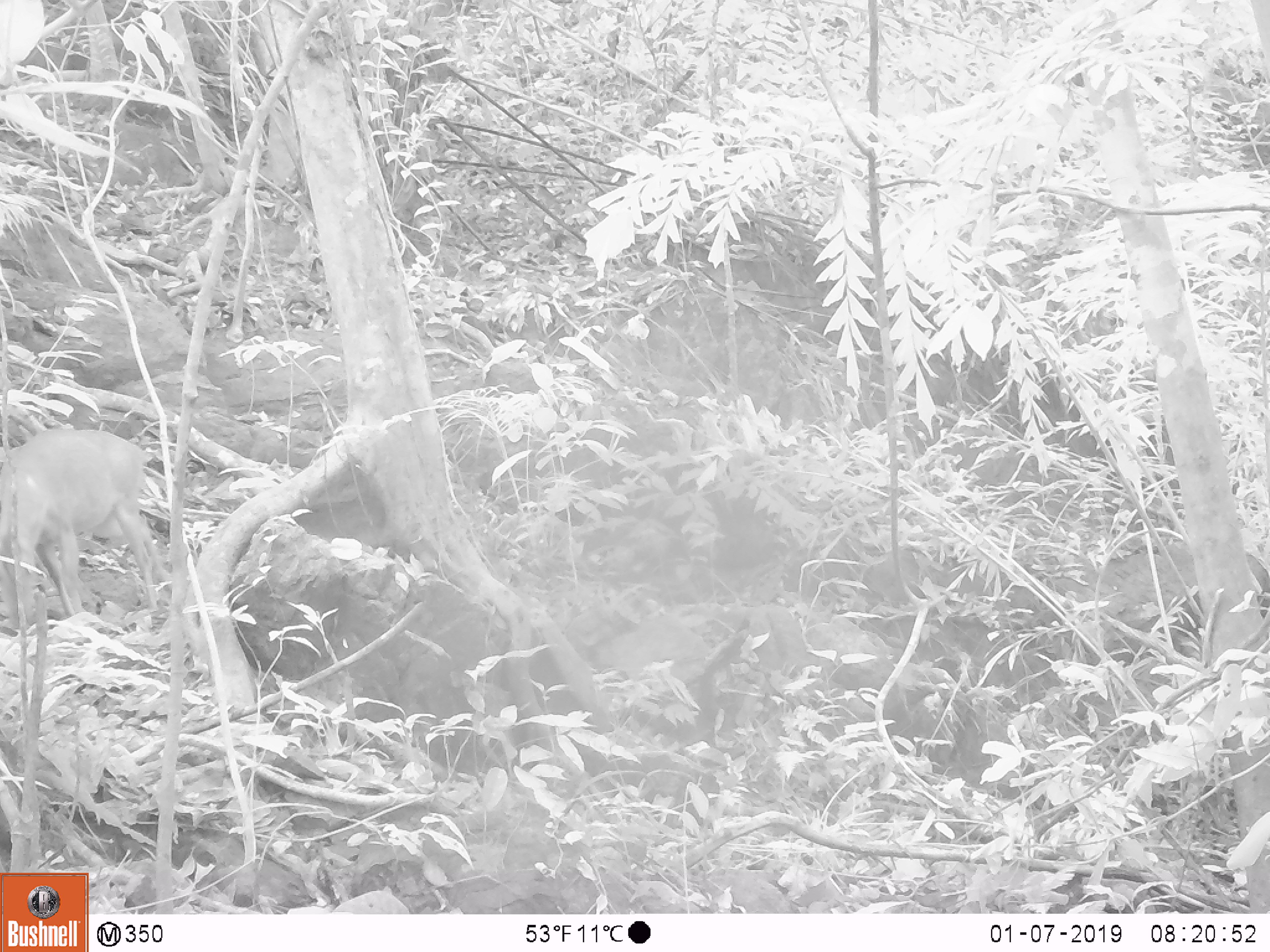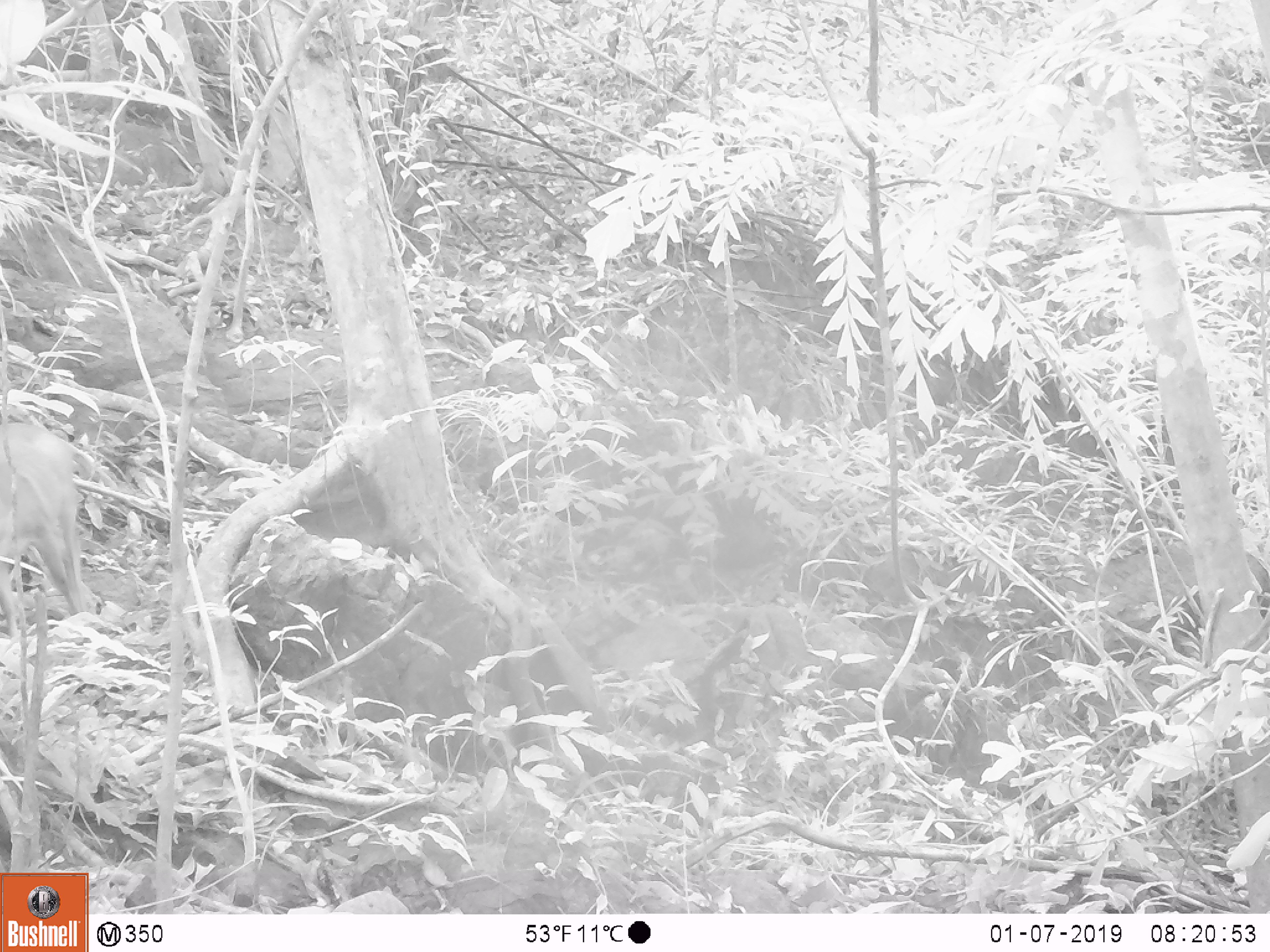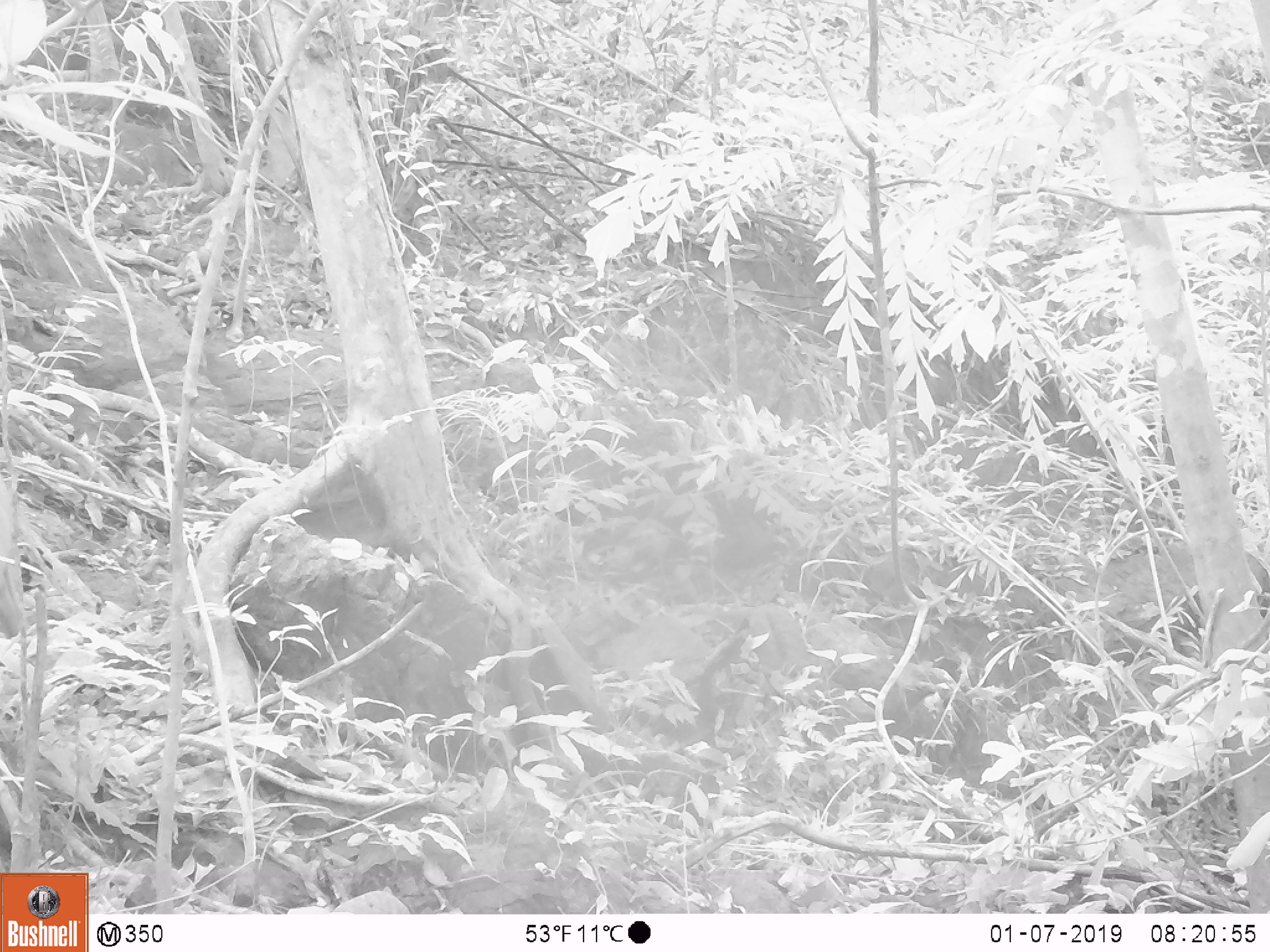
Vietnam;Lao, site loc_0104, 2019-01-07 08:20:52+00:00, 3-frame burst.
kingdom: Animalia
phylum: Chordata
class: Mammalia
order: Artiodactyla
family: Cervidae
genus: Muntiacus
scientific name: Muntiacus vuquangensis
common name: large-antlered muntjac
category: large antlered muntjac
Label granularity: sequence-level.